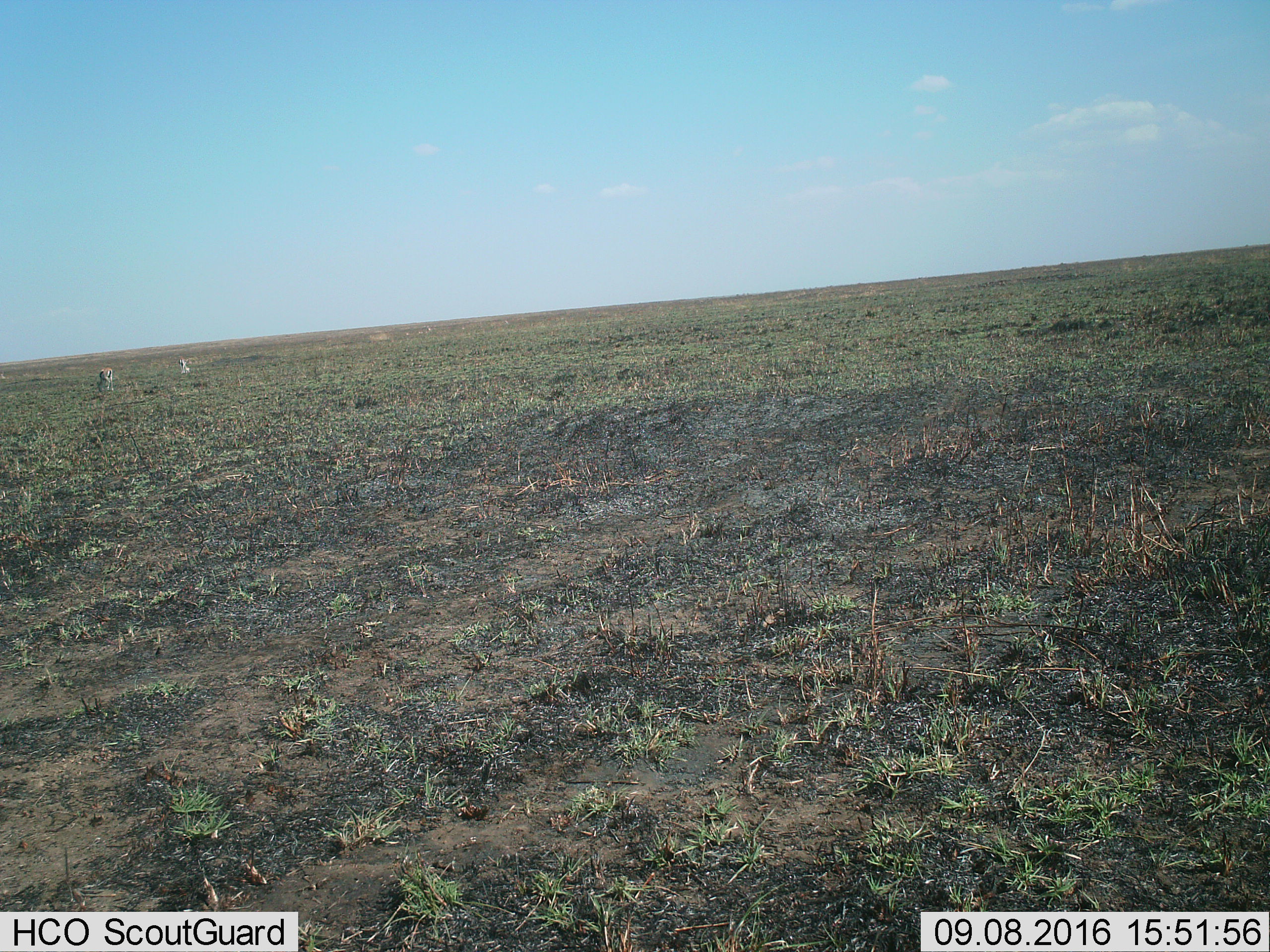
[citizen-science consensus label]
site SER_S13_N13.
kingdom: Animalia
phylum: Chordata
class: Mammalia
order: Artiodactyla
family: Bovidae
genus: Eudorcas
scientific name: Eudorcas thomsonii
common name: thomson's gazelle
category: gazellethomsons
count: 2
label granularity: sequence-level